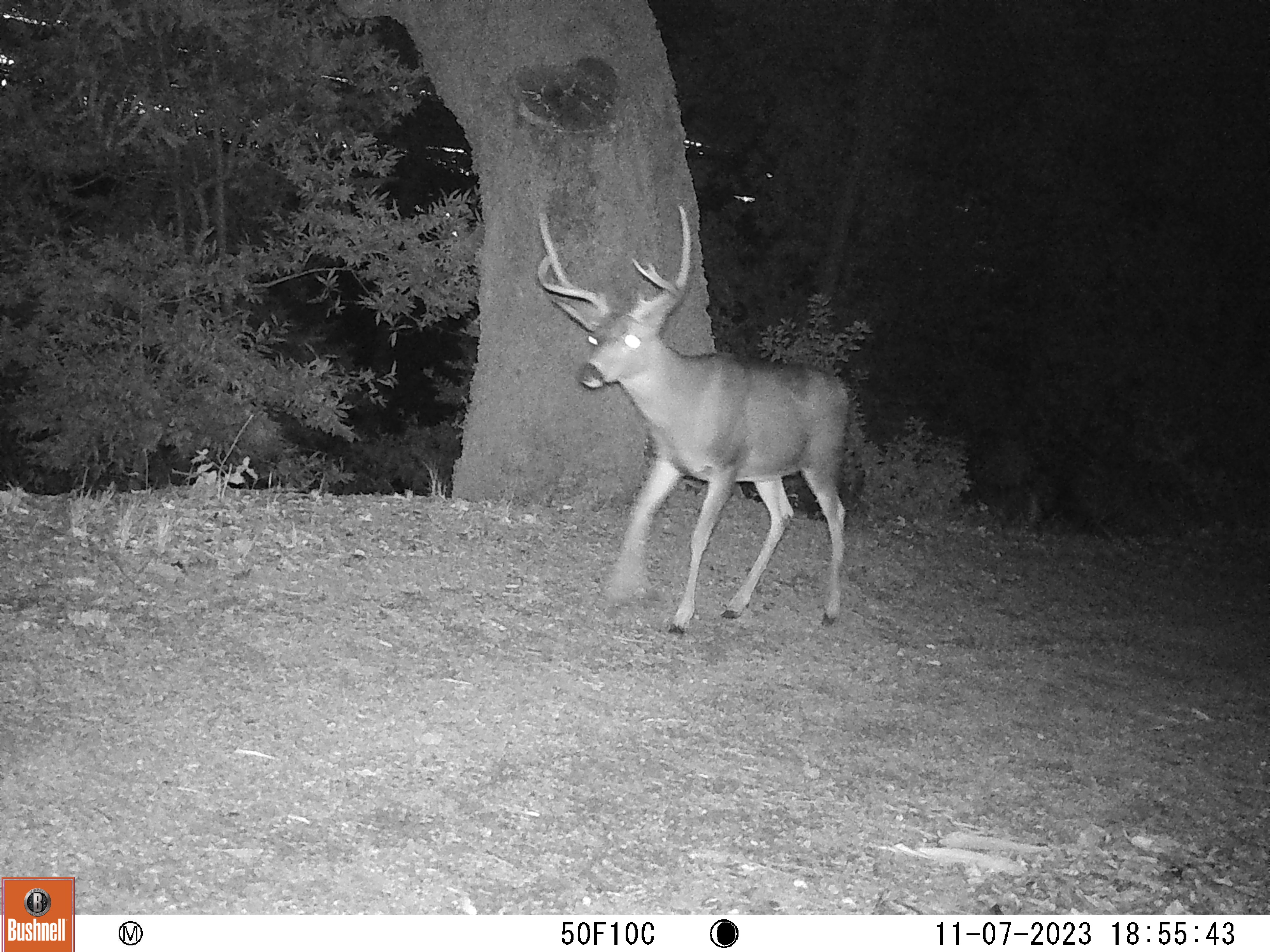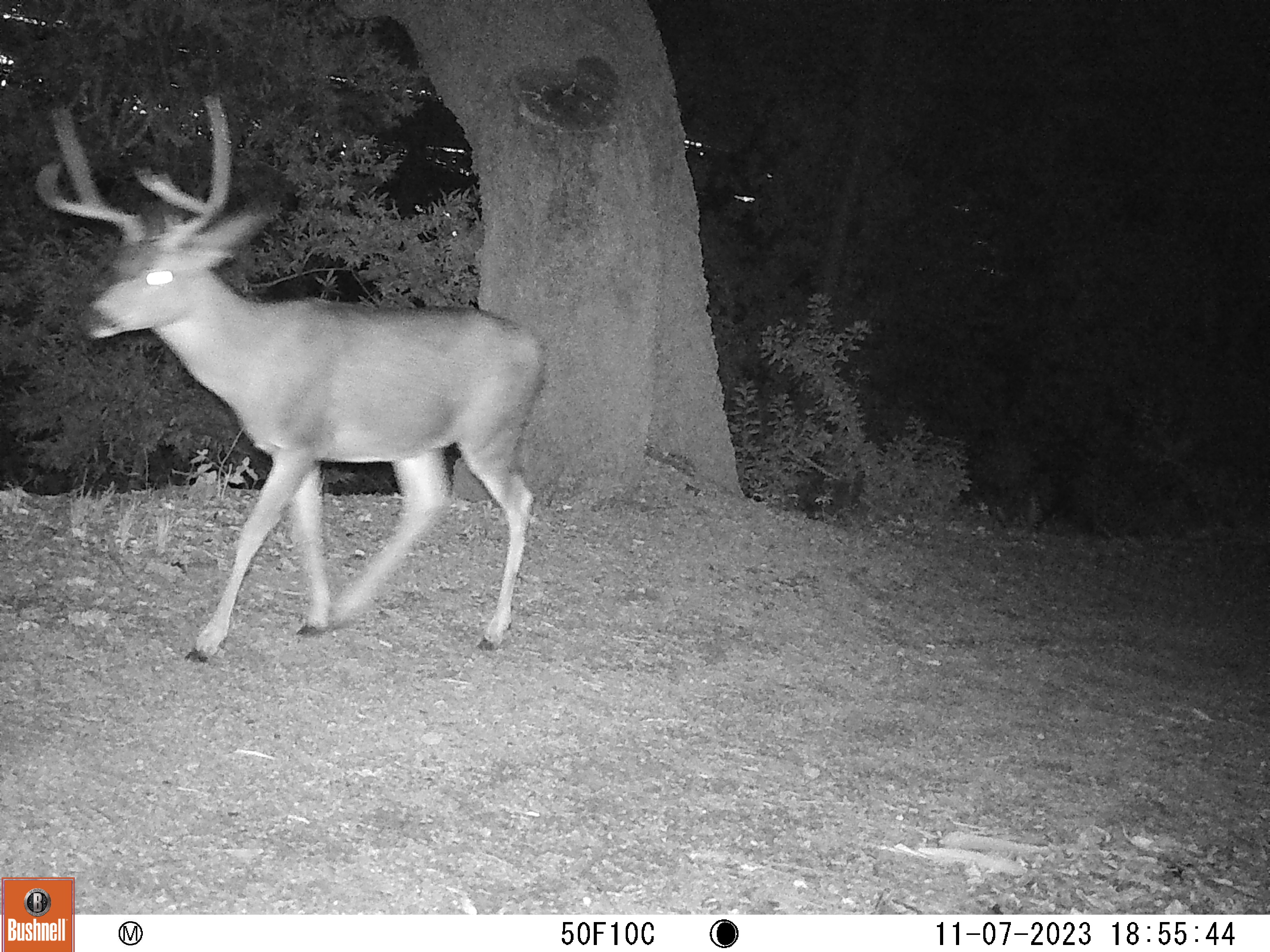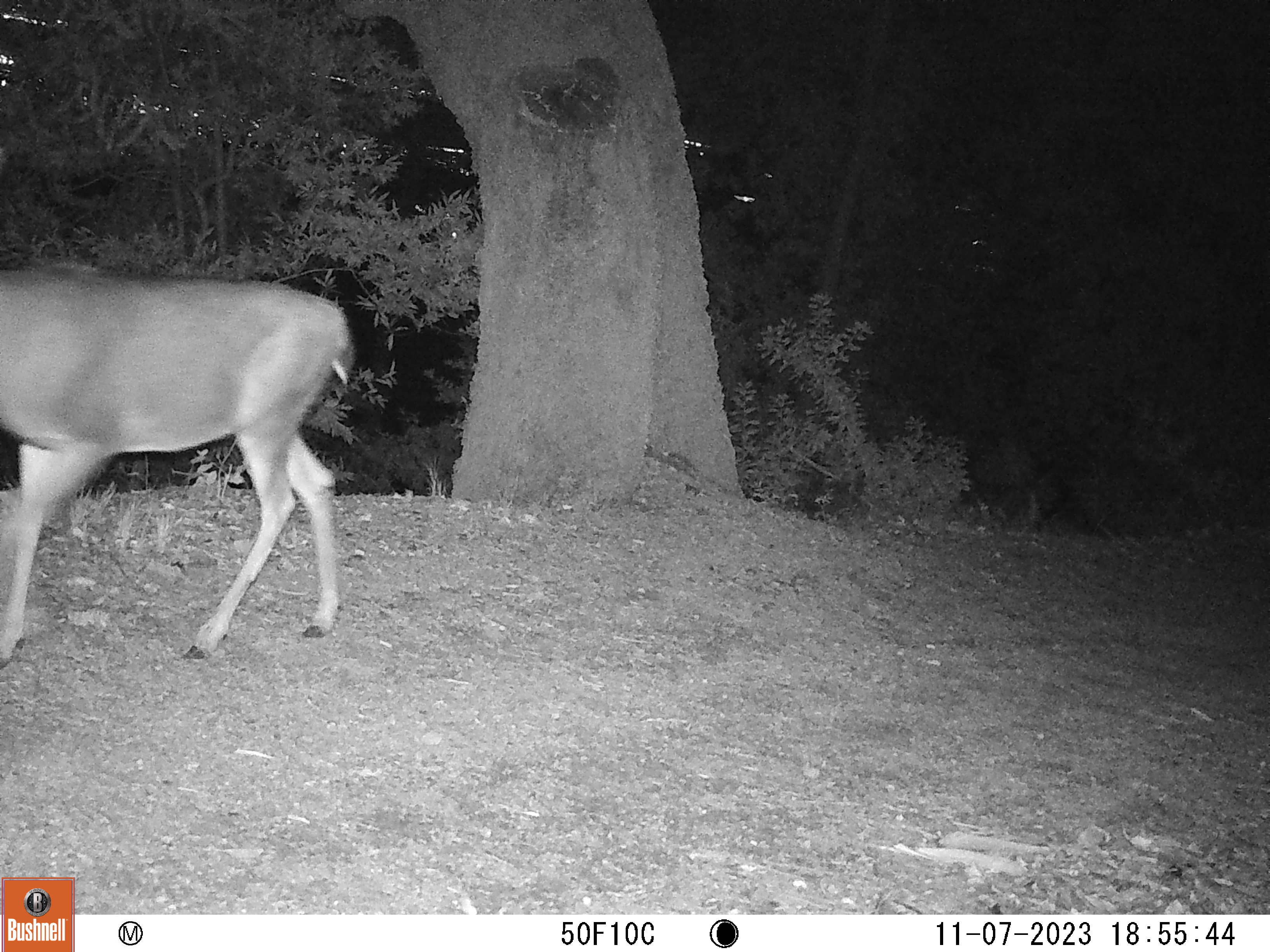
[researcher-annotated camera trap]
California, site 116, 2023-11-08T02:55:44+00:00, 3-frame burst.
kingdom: Animalia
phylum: Chordata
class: Mammalia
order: Artiodactyla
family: Cervidae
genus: Odocoileus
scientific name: Odocoileus hemionus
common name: mule deer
Mule deer (Odocoileus hemionus).